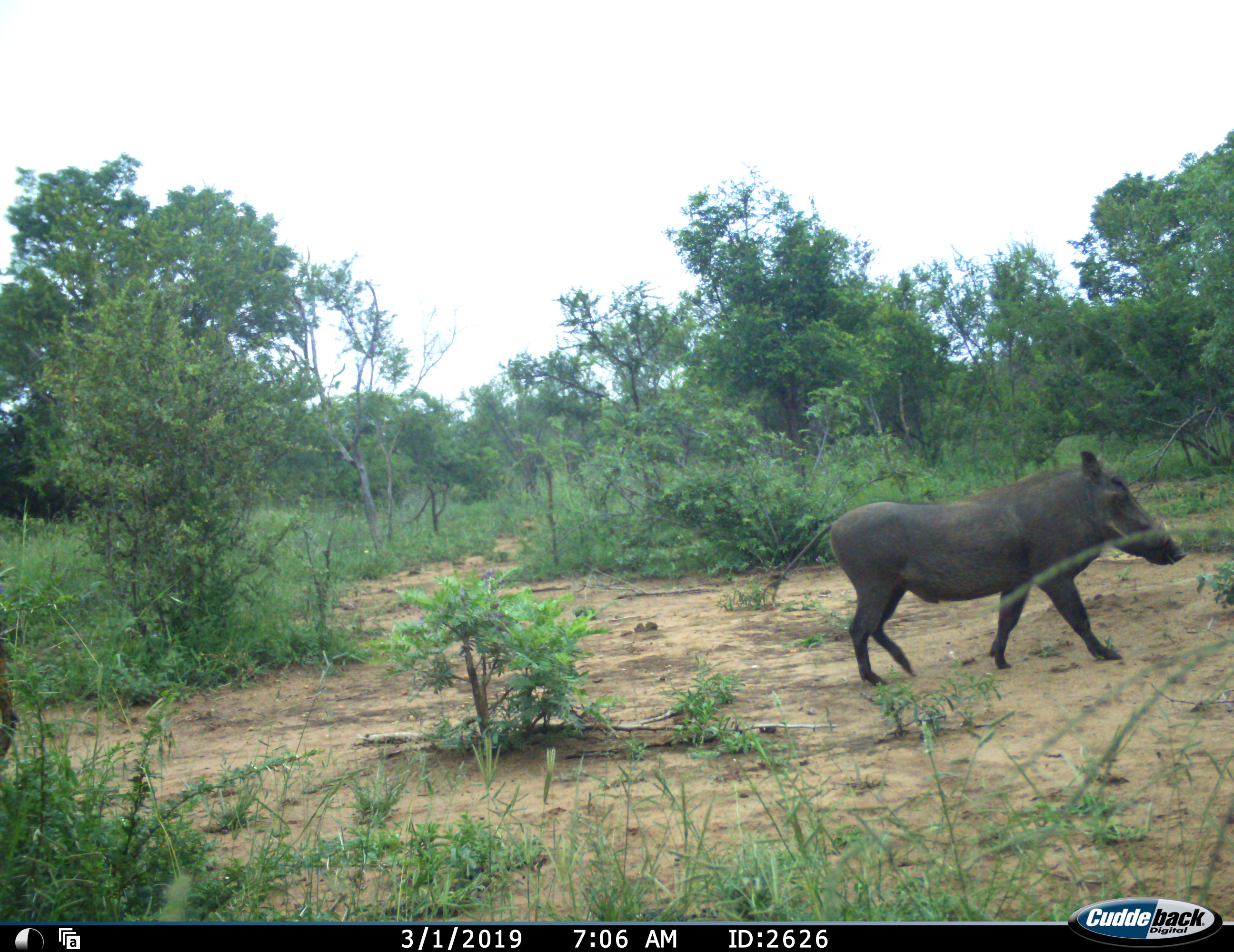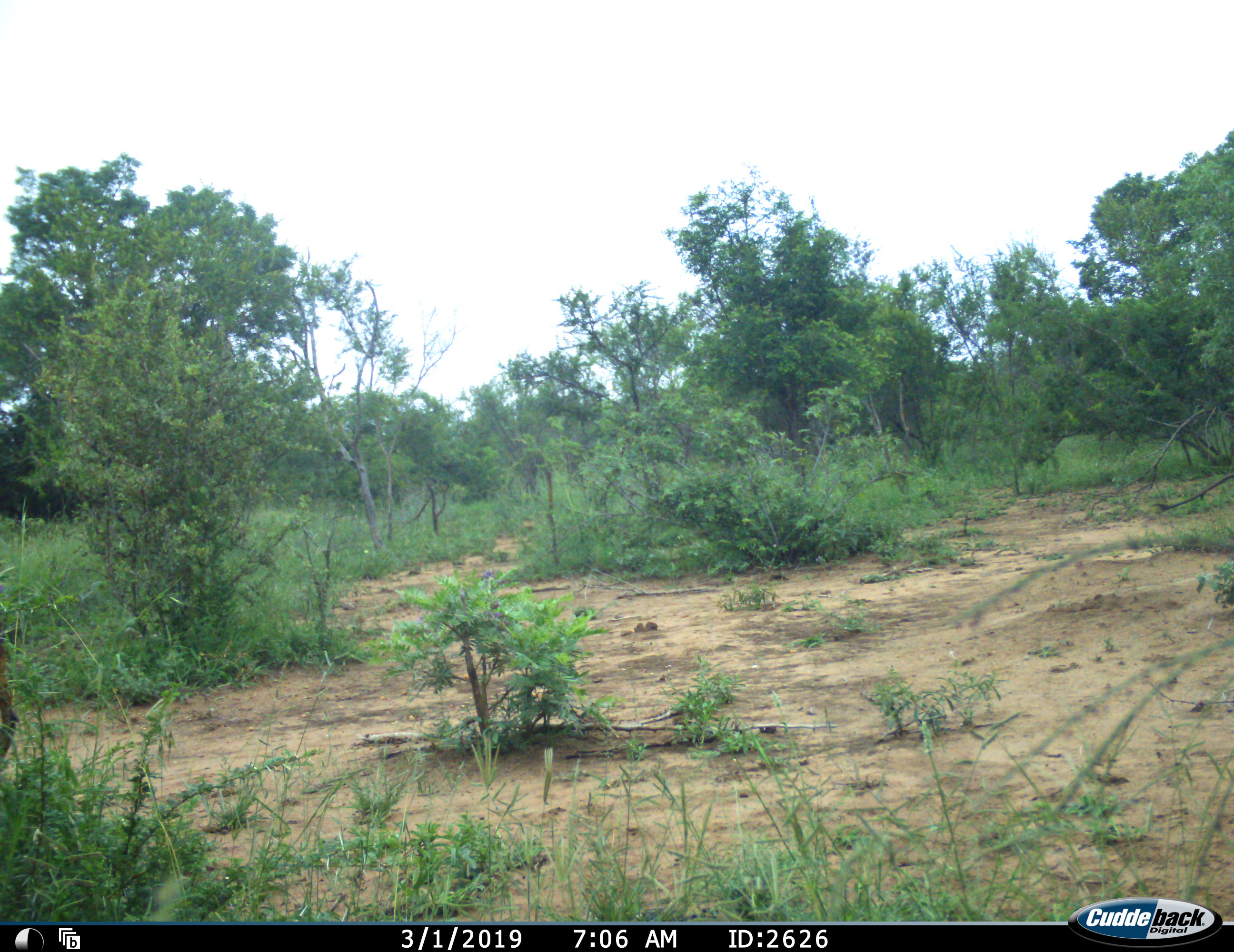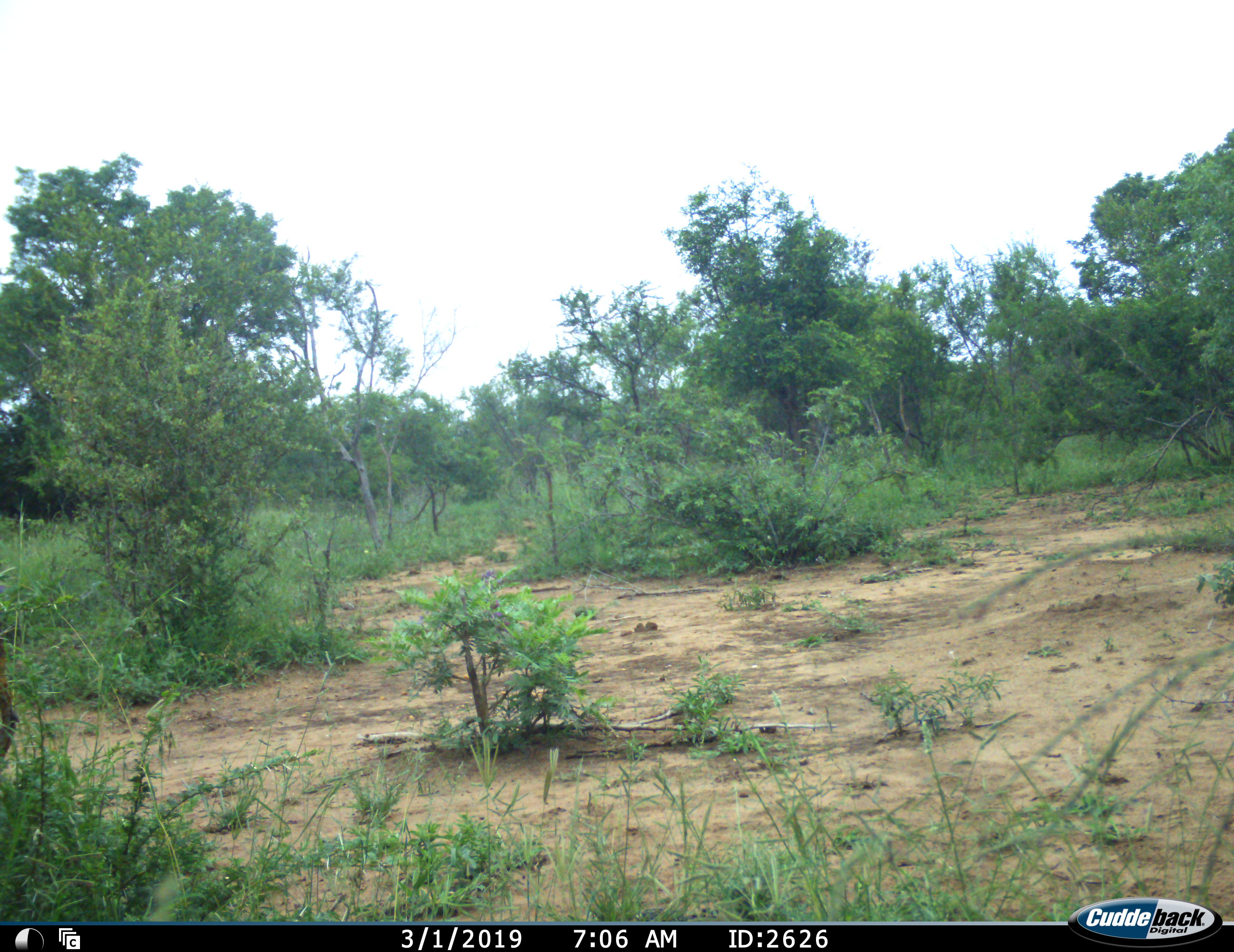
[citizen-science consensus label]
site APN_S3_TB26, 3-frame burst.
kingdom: Animalia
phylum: Chordata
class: Mammalia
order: Artiodactyla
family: Suidae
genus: Phacochoerus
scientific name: Phacochoerus africanus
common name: warthog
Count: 1.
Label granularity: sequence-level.